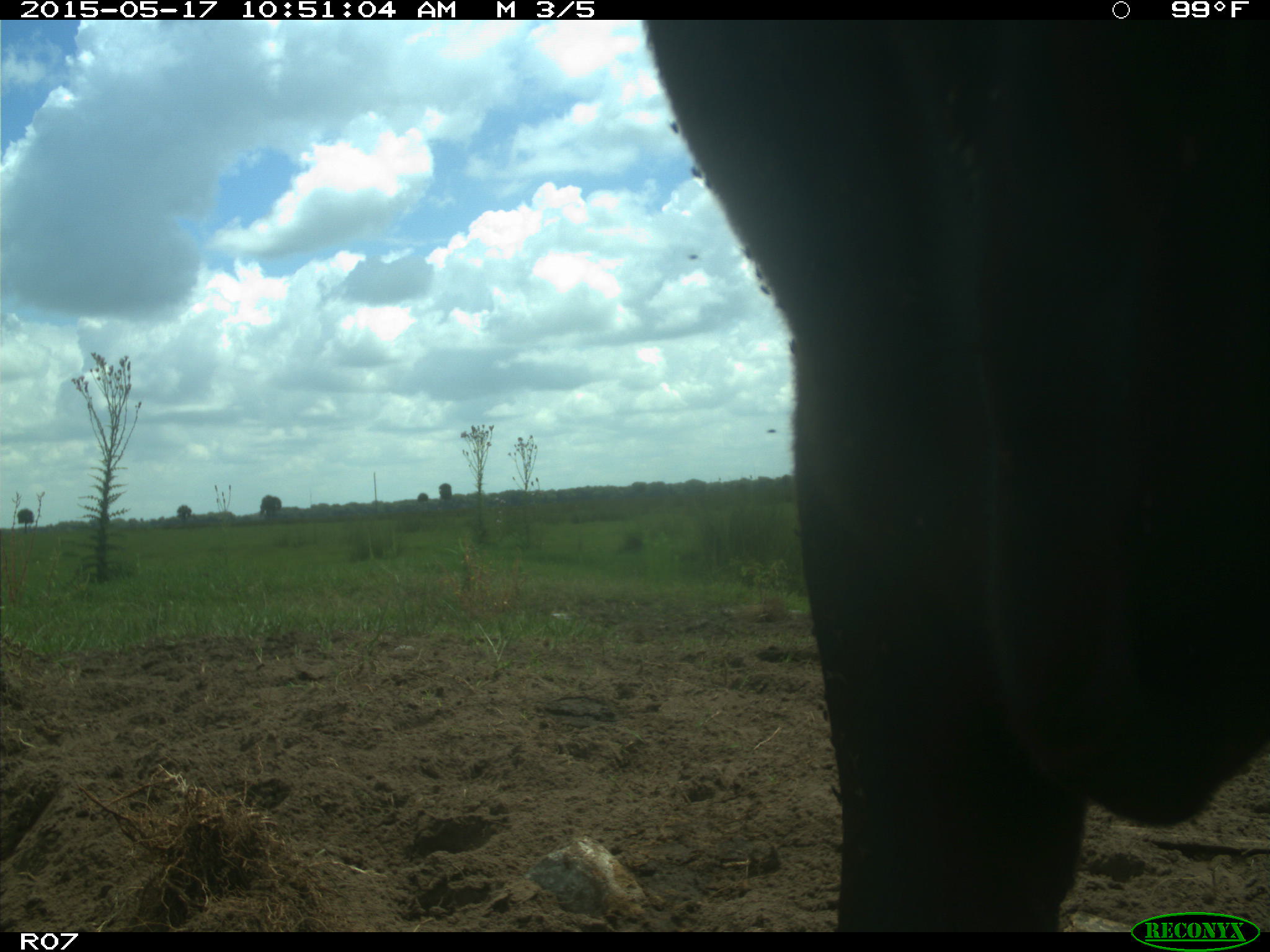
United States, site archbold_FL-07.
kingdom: Animalia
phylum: Chordata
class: Mammalia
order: Artiodactyla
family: Bovidae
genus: Bos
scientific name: Bos taurus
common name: domestic cow